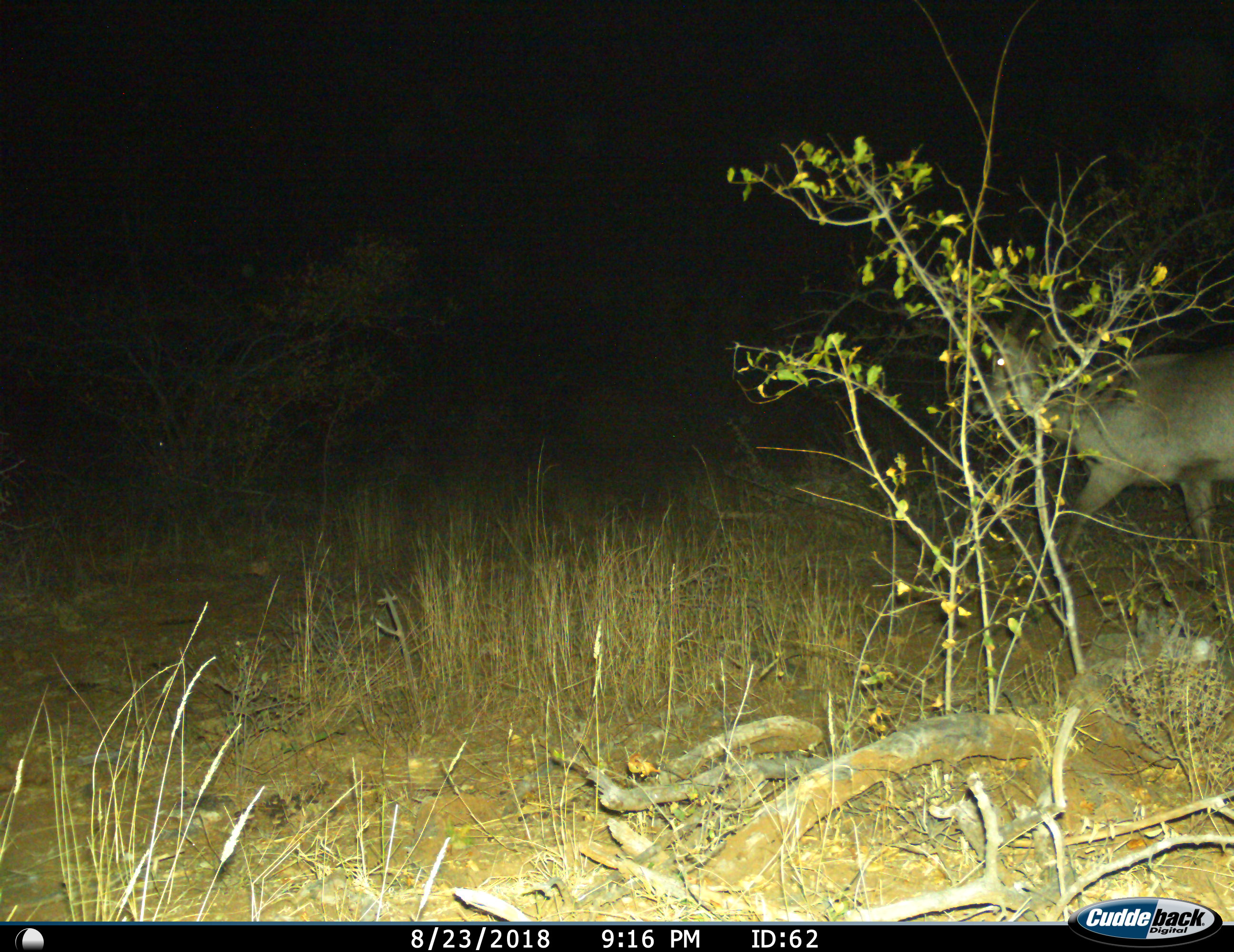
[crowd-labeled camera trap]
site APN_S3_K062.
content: unidentified animal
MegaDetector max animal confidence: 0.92